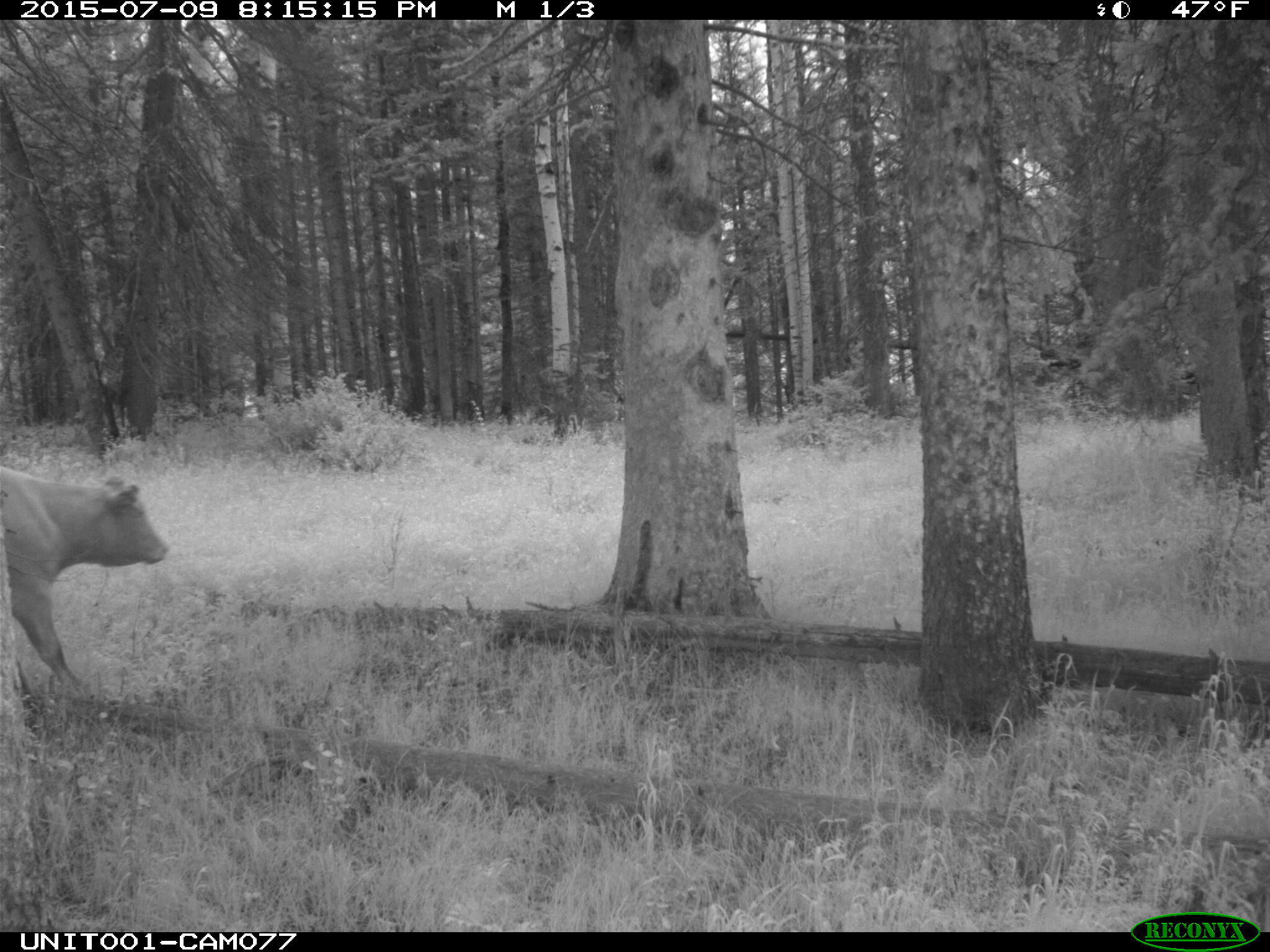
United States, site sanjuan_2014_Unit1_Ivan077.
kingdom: Animalia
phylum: Chordata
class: Mammalia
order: Artiodactyla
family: Bovidae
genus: Bos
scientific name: Bos taurus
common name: domestic cow